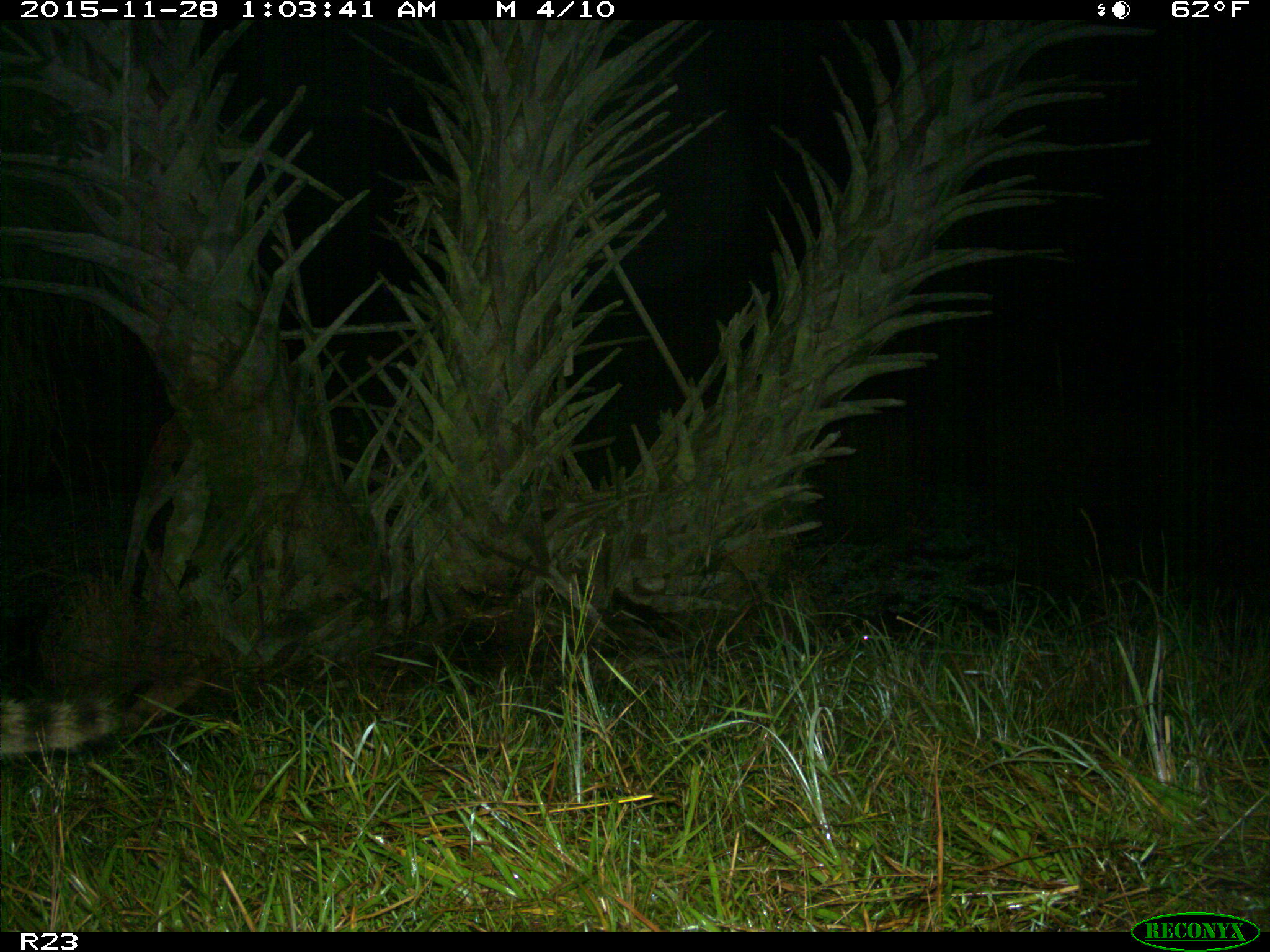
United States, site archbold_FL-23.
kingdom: Animalia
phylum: Chordata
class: Mammalia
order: Carnivora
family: Procyonidae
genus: Procyon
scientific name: Procyon lotor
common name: common raccoon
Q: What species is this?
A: Procyon lotor (common raccoon).